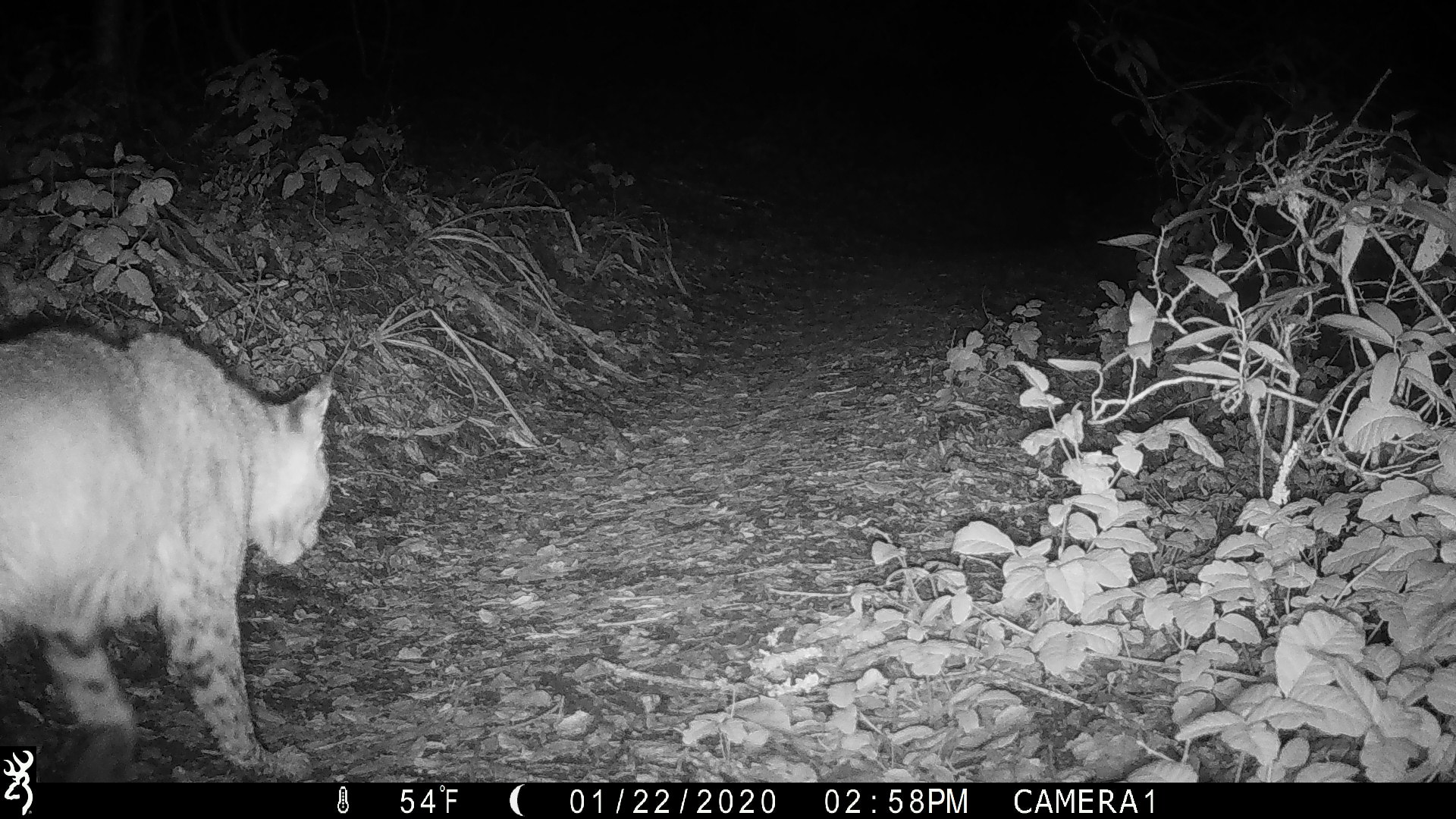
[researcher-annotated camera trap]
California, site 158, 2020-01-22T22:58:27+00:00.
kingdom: Animalia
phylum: Chordata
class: Mammalia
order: Carnivora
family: Felidae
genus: Lynx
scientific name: Lynx rufus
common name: bobcat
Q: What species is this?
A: Bobcat (Lynx rufus).